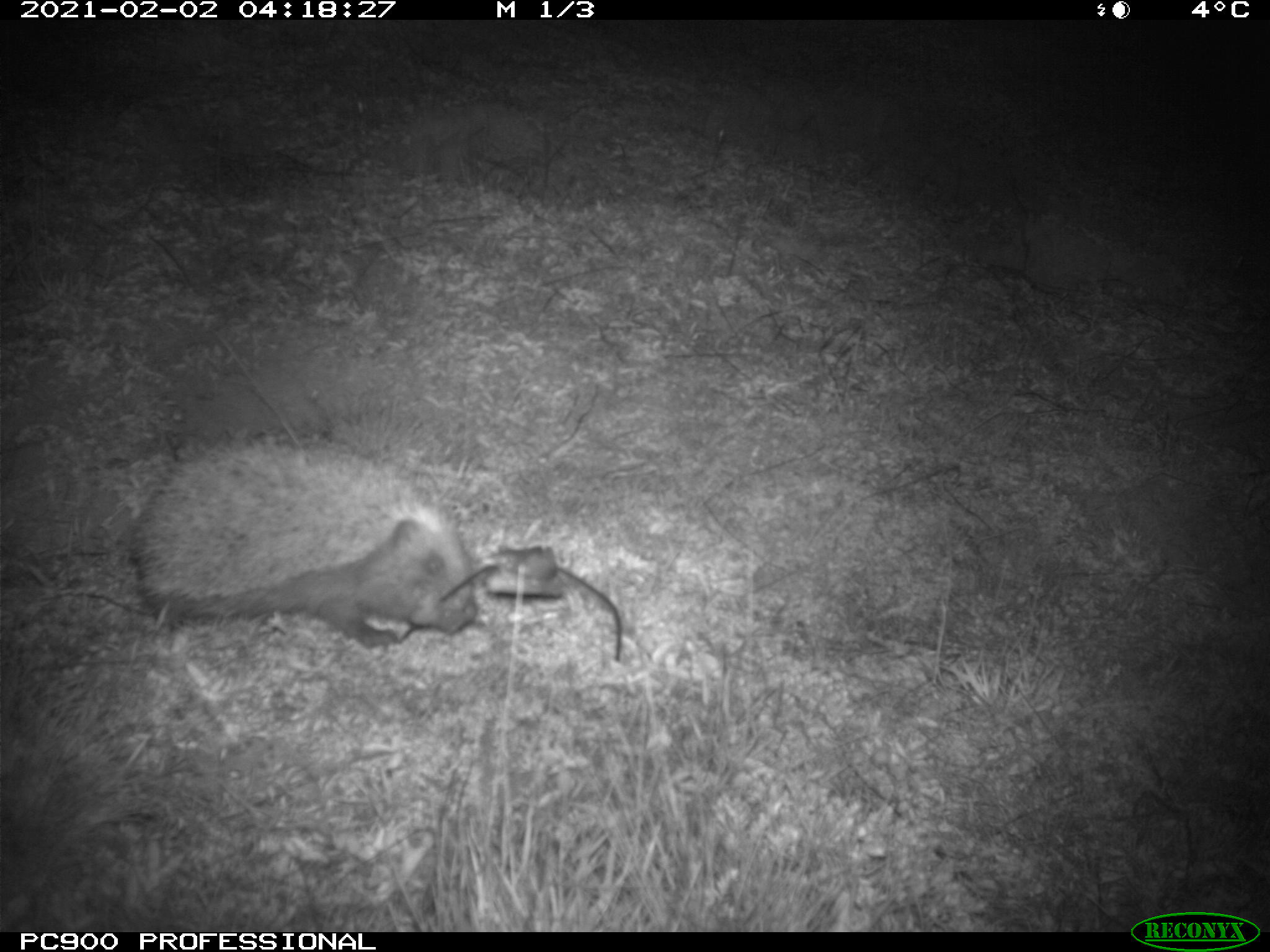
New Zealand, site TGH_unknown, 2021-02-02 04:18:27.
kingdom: Animalia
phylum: Chordata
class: Mammalia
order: Eulipotyphla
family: Erinaceidae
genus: Erinaceus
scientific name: Erinaceus europaeus europaeus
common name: european hedgehog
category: hedgehog